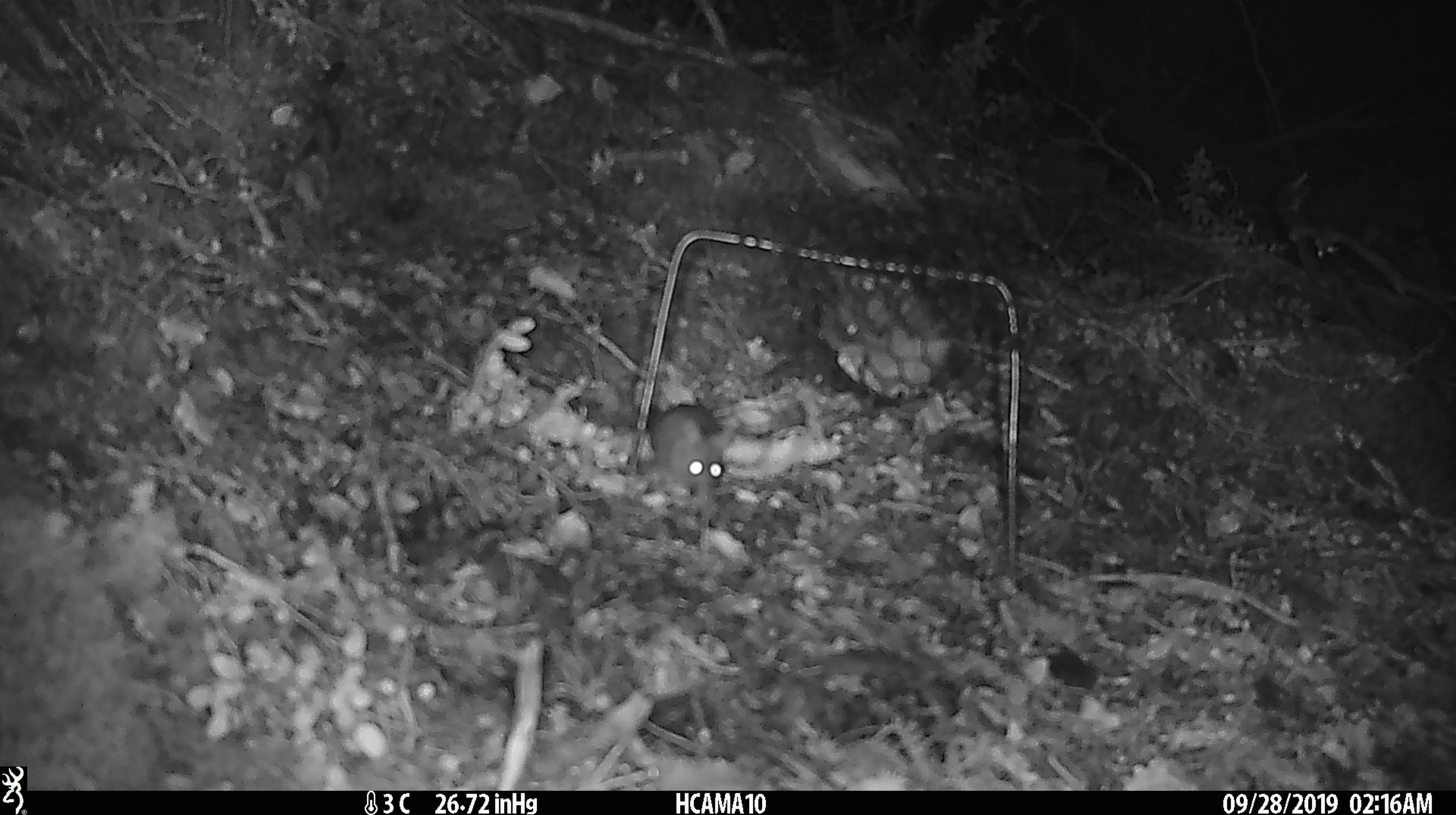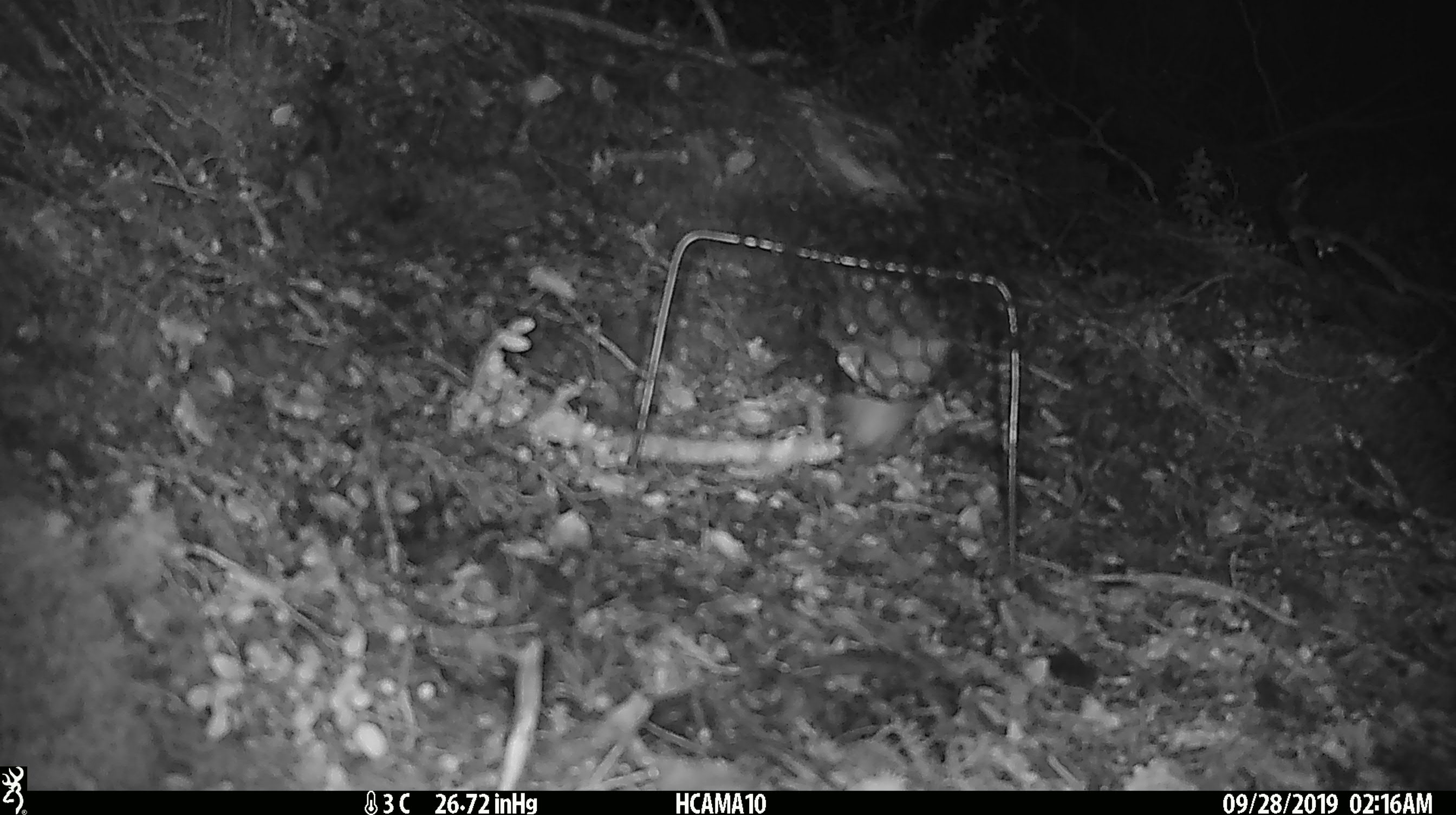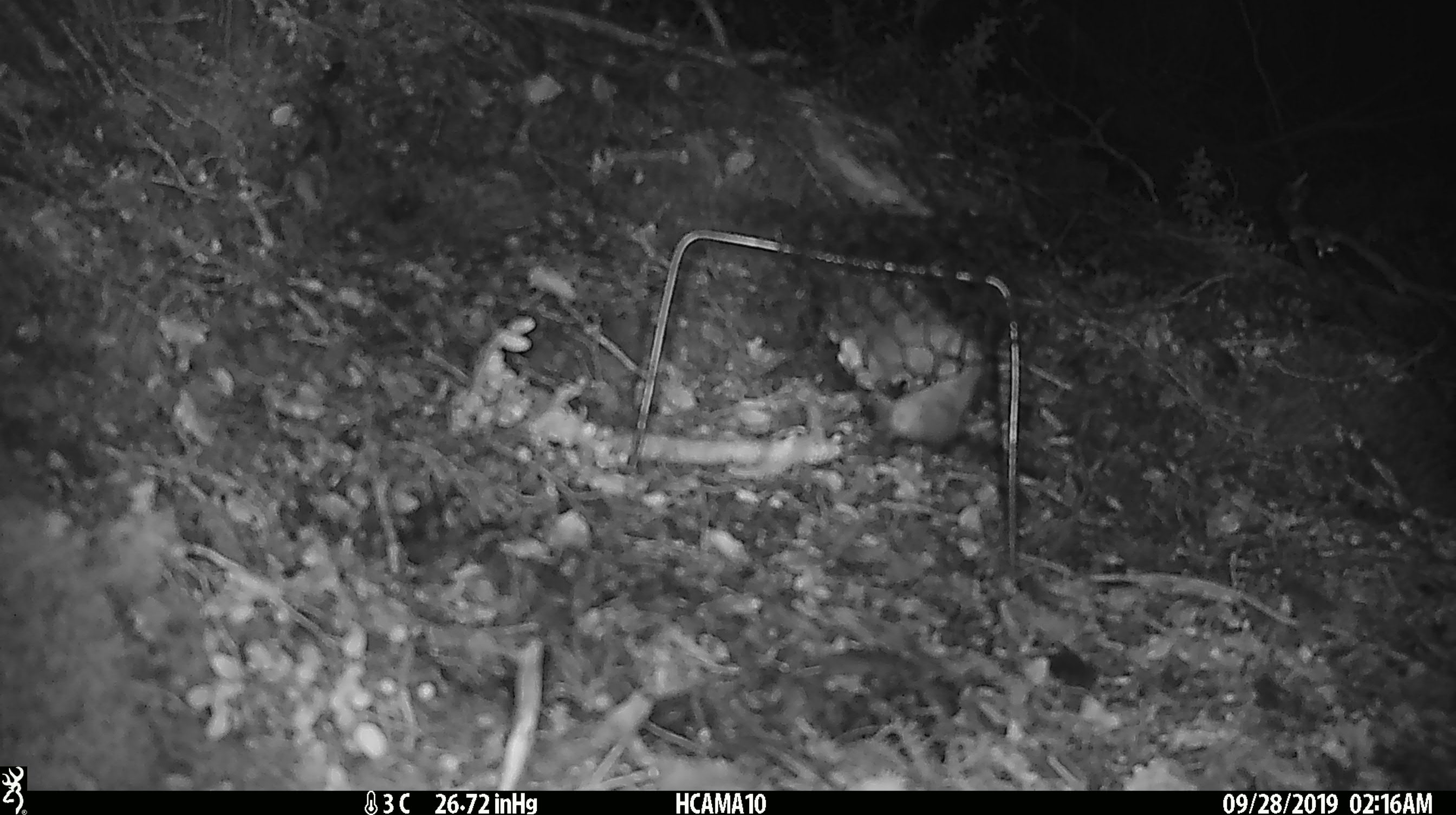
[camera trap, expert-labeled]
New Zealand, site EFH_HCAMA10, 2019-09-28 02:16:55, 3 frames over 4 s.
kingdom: Animalia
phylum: Chordata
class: Mammalia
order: Rodentia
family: Muridae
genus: Mus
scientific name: Mus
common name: mouse